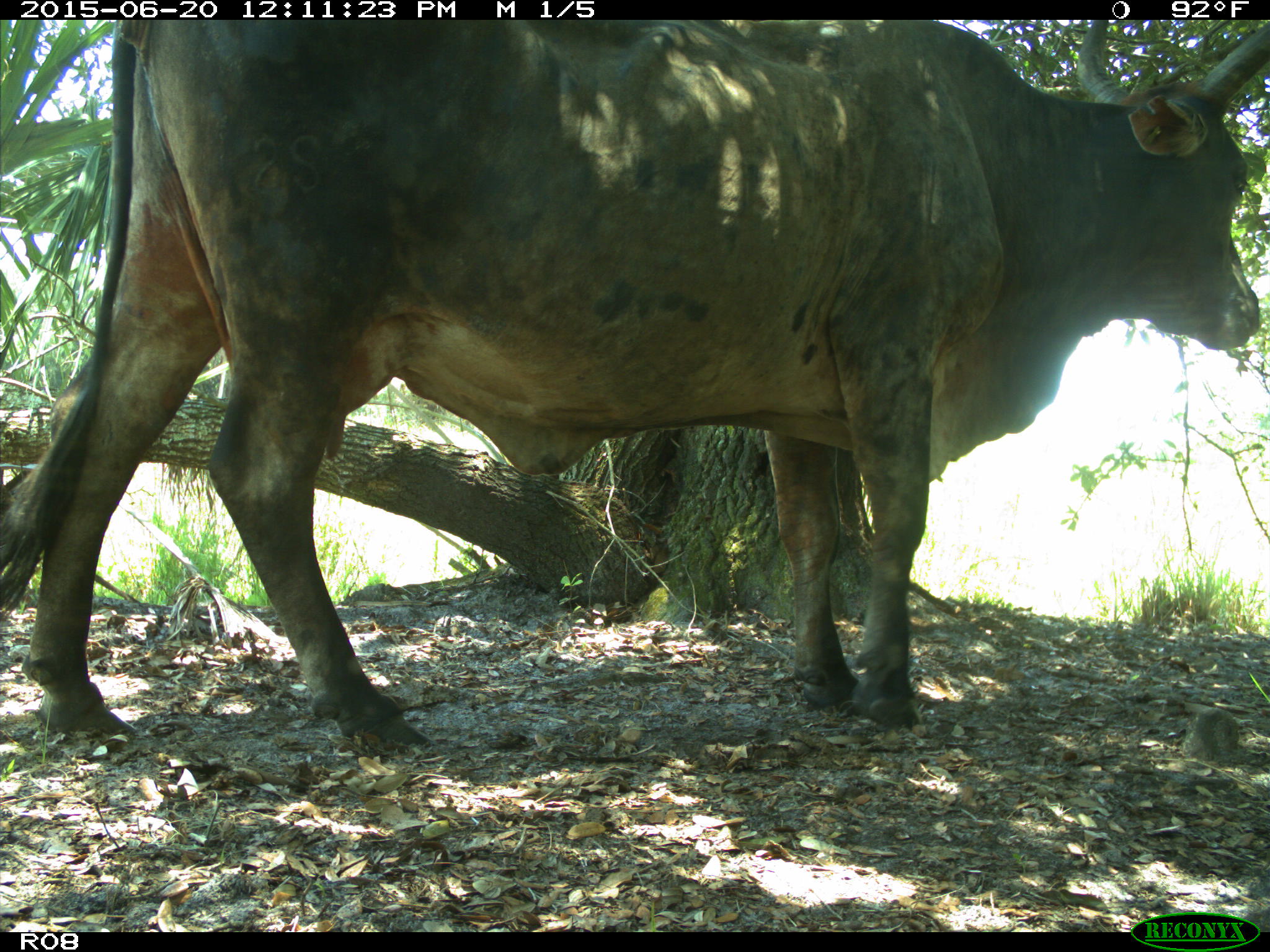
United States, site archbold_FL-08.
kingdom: Animalia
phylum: Chordata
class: Mammalia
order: Artiodactyla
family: Bovidae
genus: Bos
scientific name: Bos taurus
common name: domestic cow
Bos taurus (domestic cow).